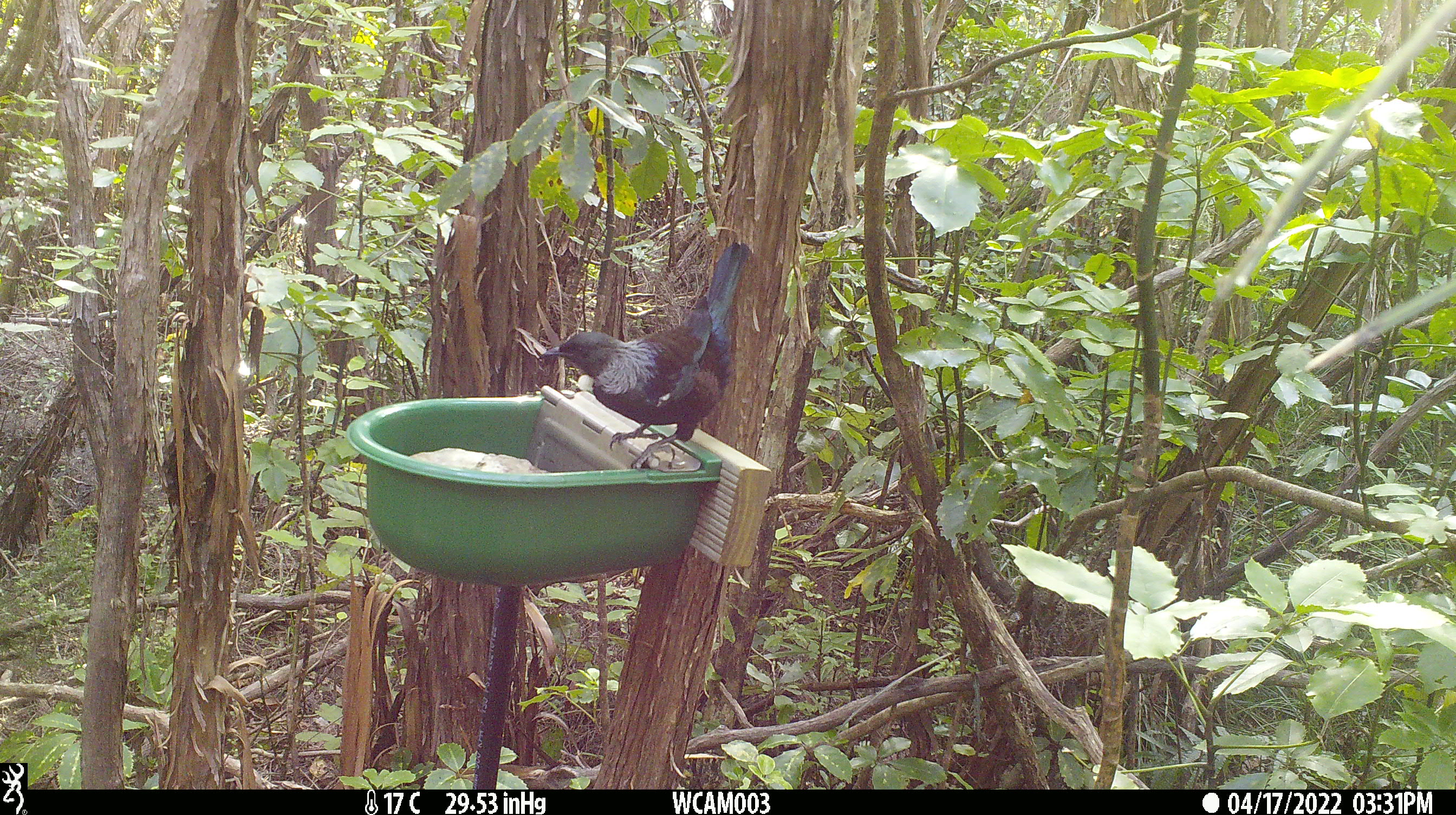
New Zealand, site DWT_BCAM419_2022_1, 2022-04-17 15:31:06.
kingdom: Animalia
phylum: Chordata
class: Aves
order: Passeriformes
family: Meliphagidae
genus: Prosthemadera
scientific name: Prosthemadera novaeseelandiae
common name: tui